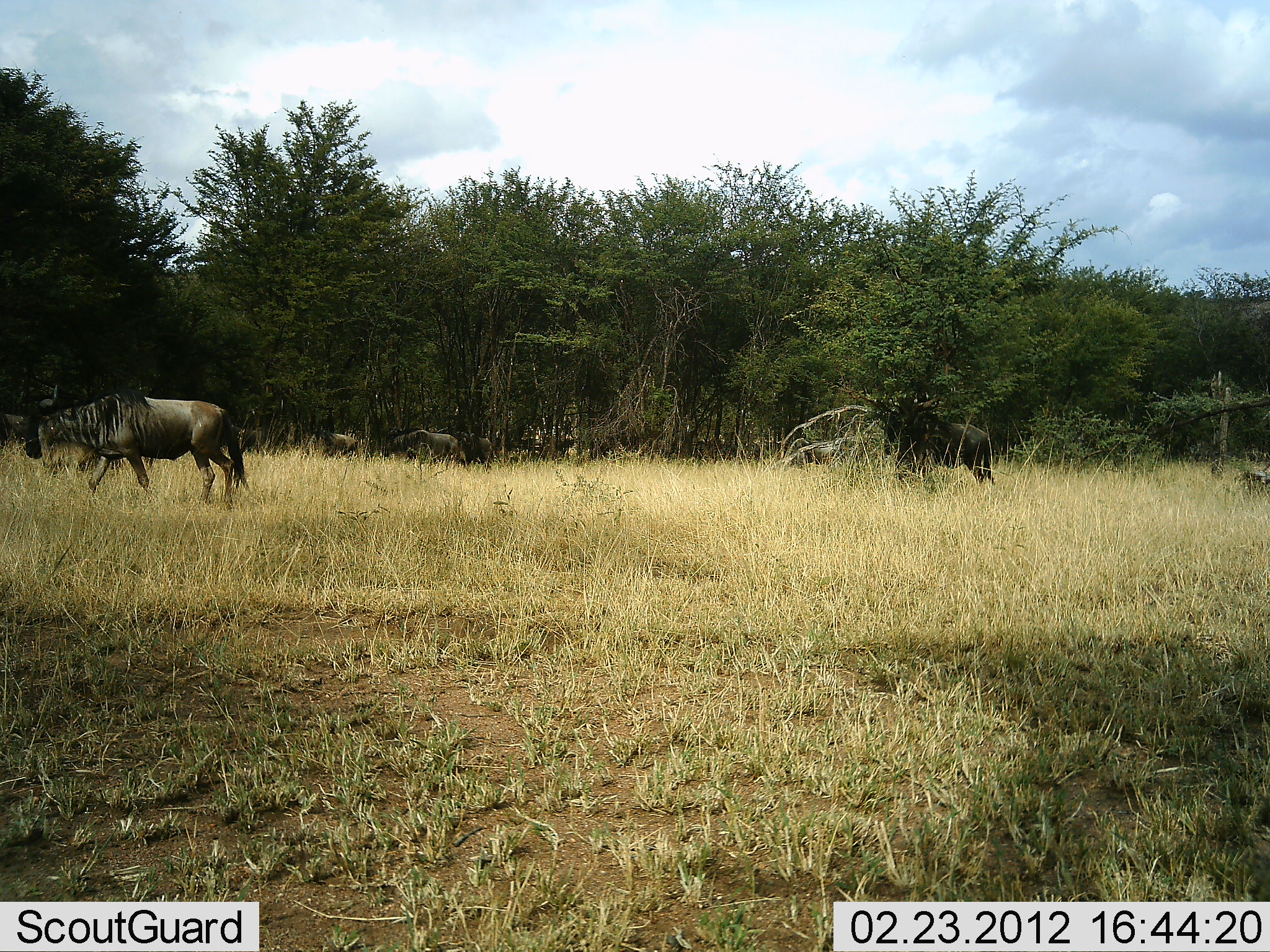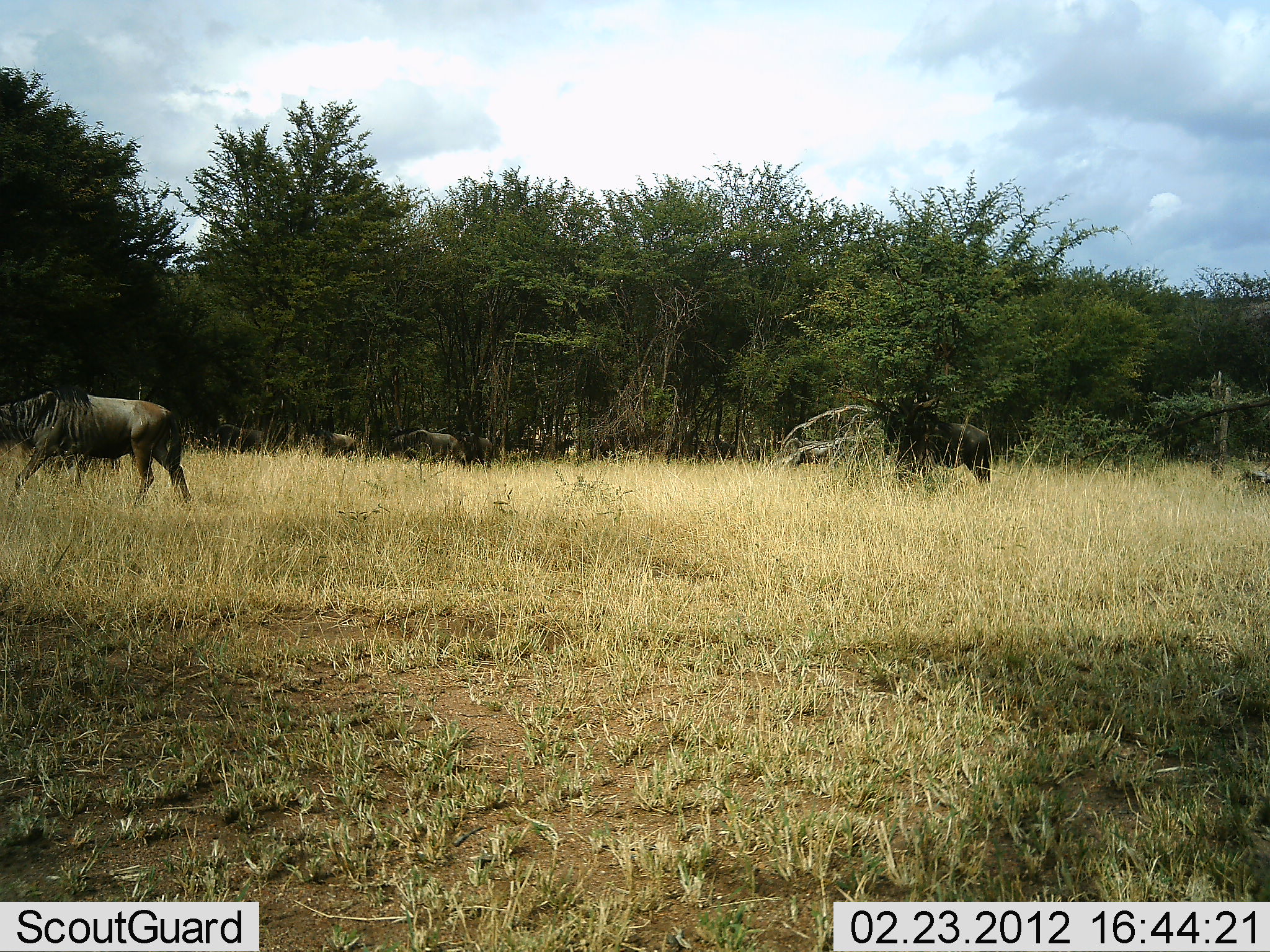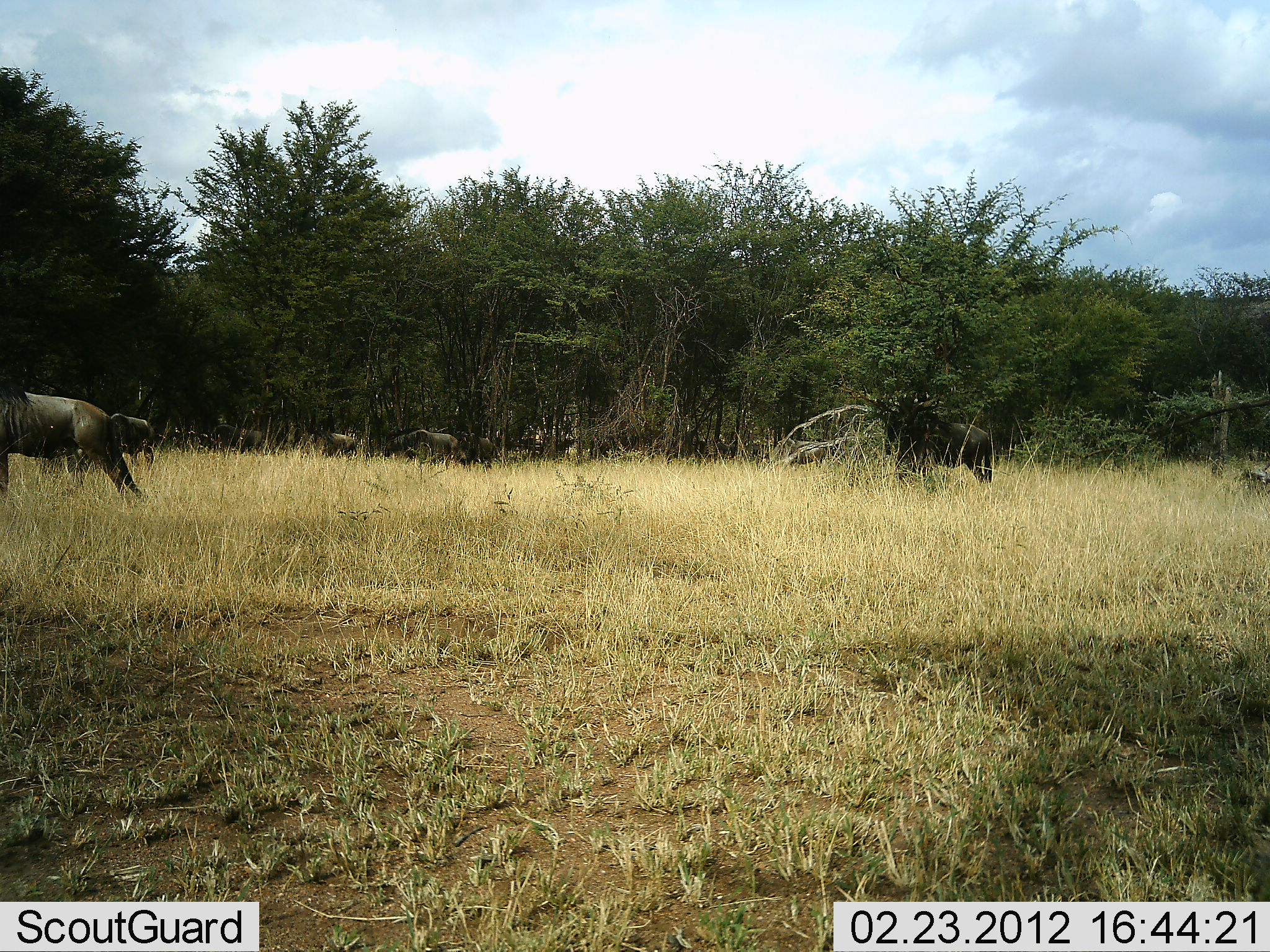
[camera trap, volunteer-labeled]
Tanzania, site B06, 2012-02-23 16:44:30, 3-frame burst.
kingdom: Animalia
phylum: Chordata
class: Mammalia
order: Artiodactyla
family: Bovidae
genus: Connochaetes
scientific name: Connochaetes taurinus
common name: blue wildebeest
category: wildebeest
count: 5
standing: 53%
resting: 0%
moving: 80%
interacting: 3%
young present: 0%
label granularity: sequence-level